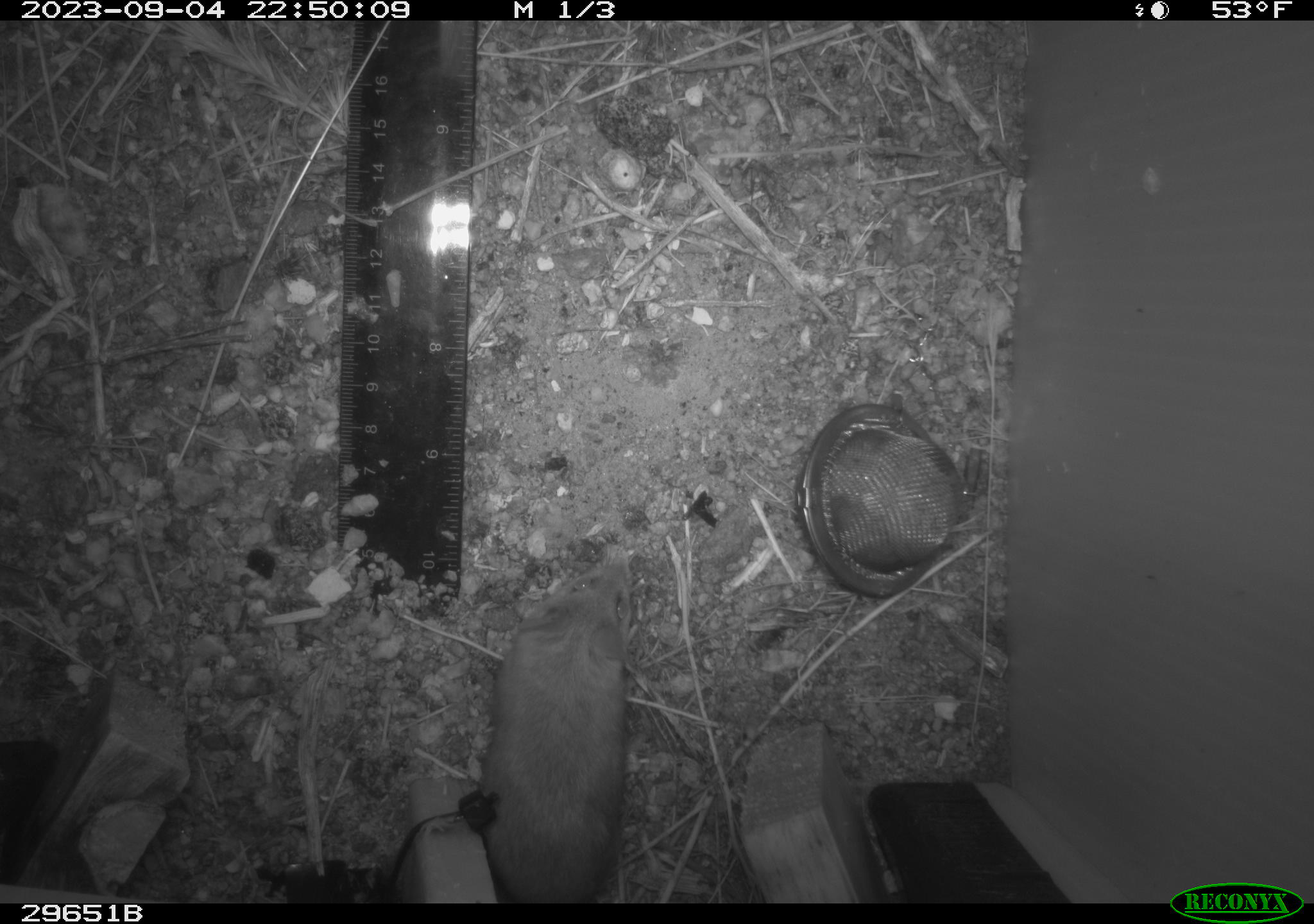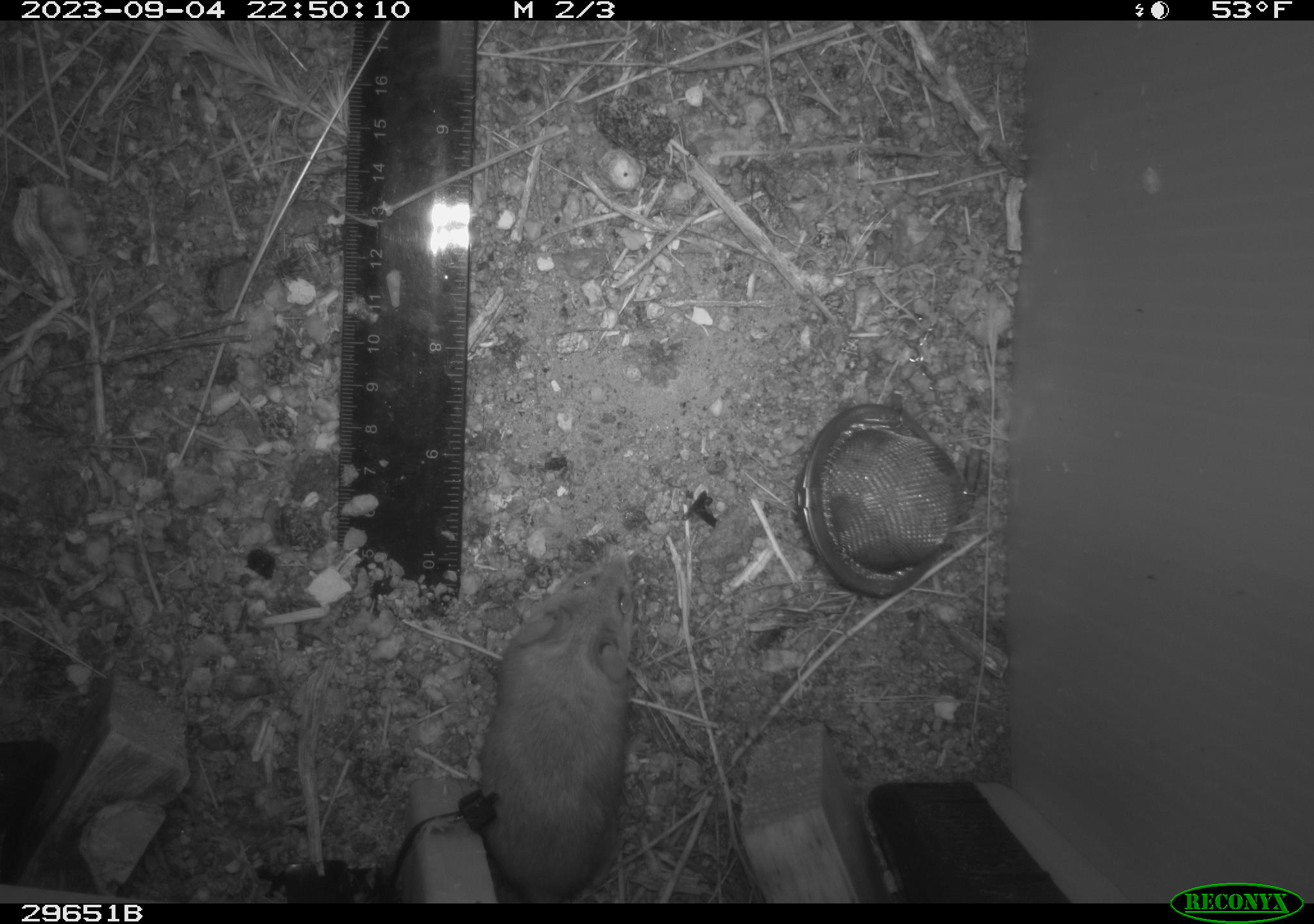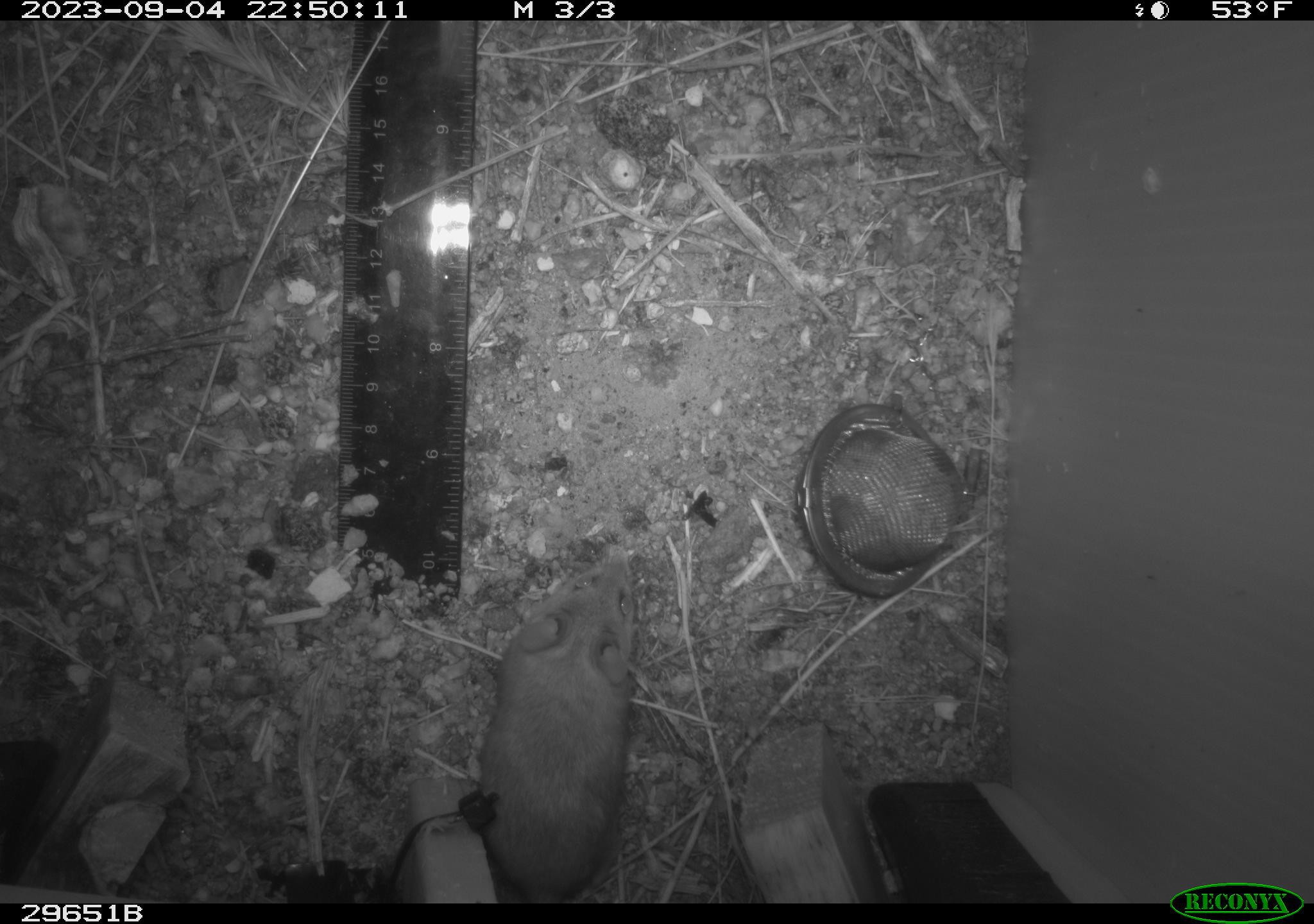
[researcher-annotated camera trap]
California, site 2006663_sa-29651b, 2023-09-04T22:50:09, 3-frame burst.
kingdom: Animalia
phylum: Chordata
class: Mammalia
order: Rodentia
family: Cricetidae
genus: Peromyscus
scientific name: Peromyscus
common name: deer mice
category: peromyscus species